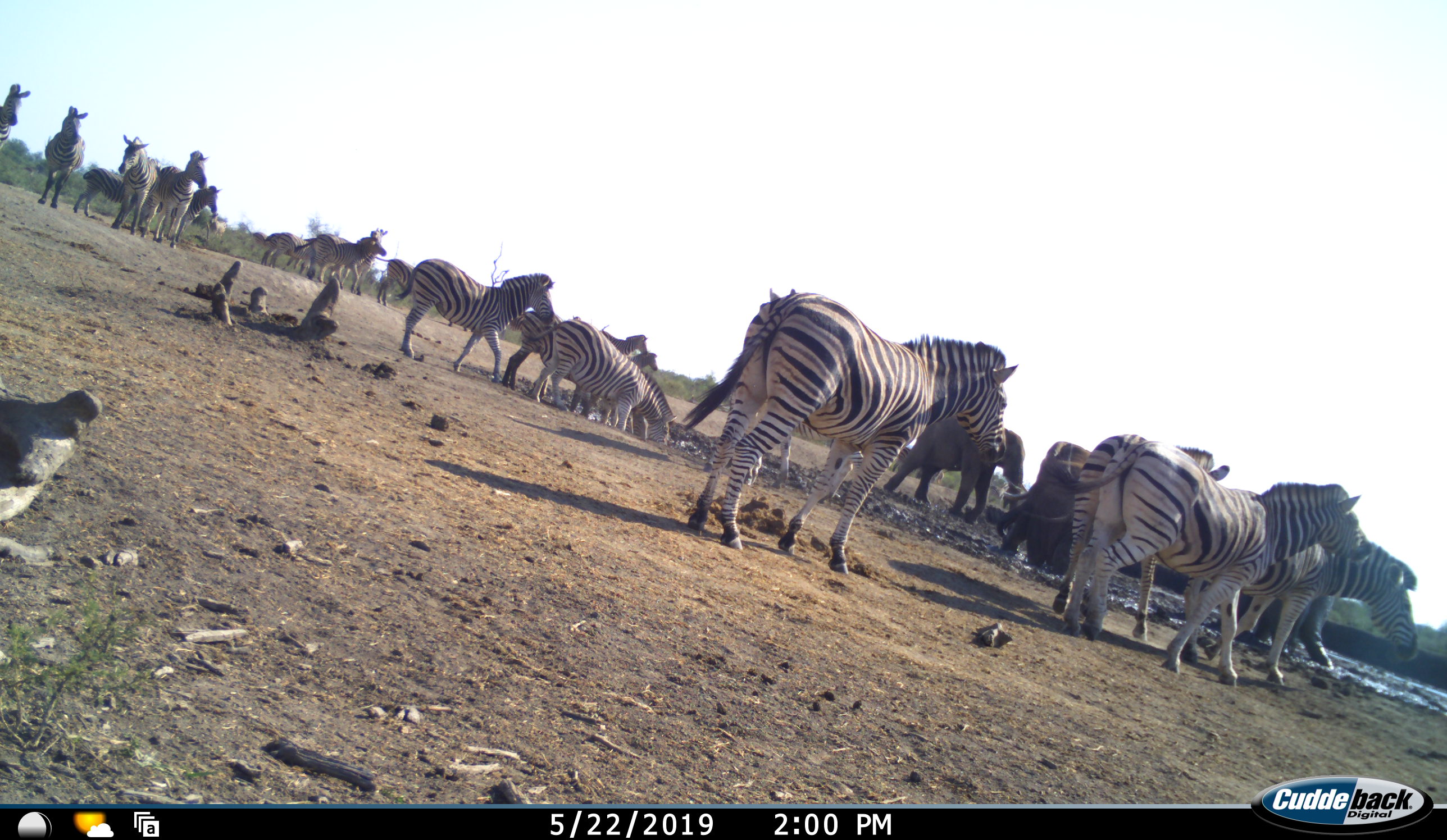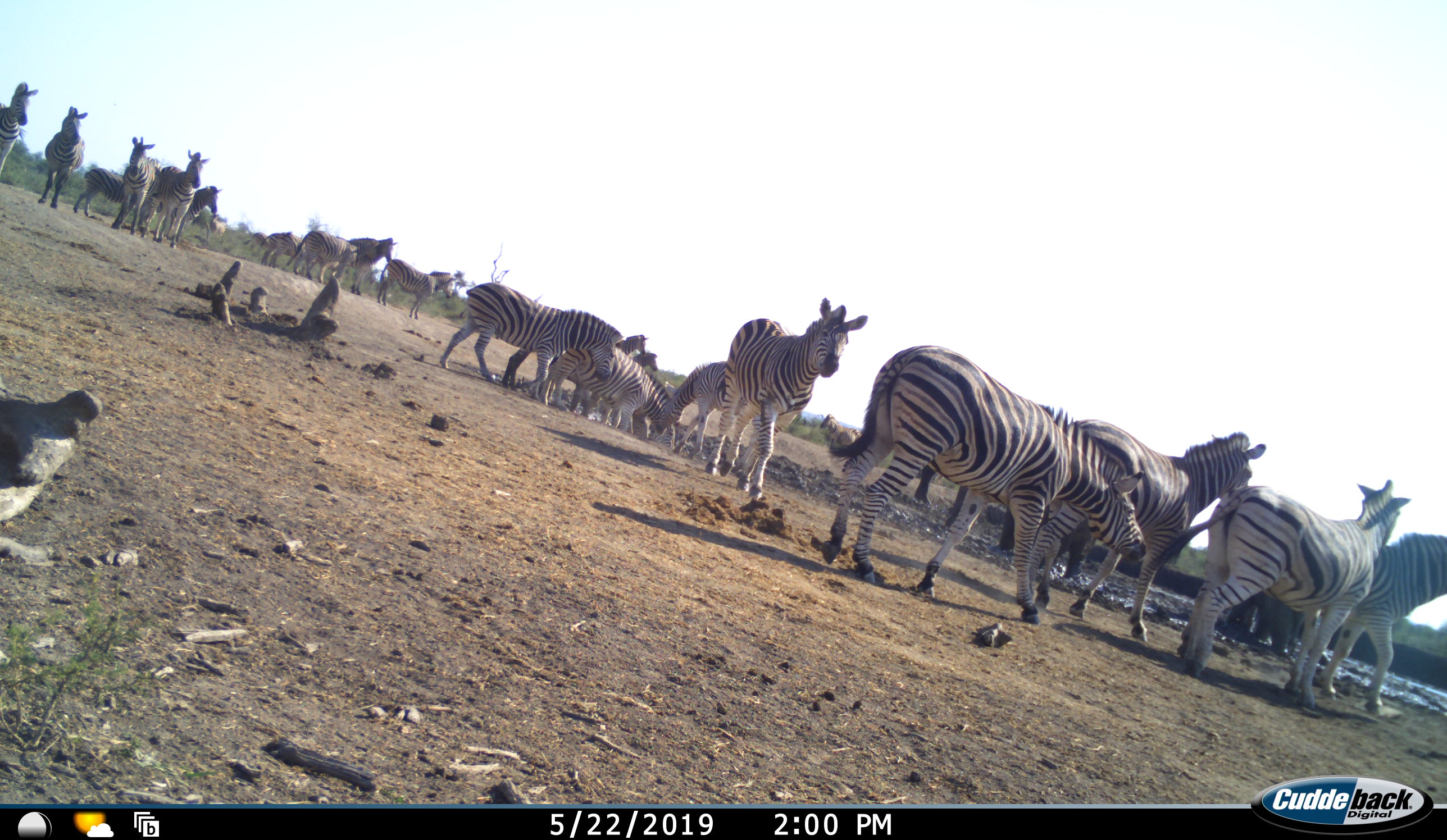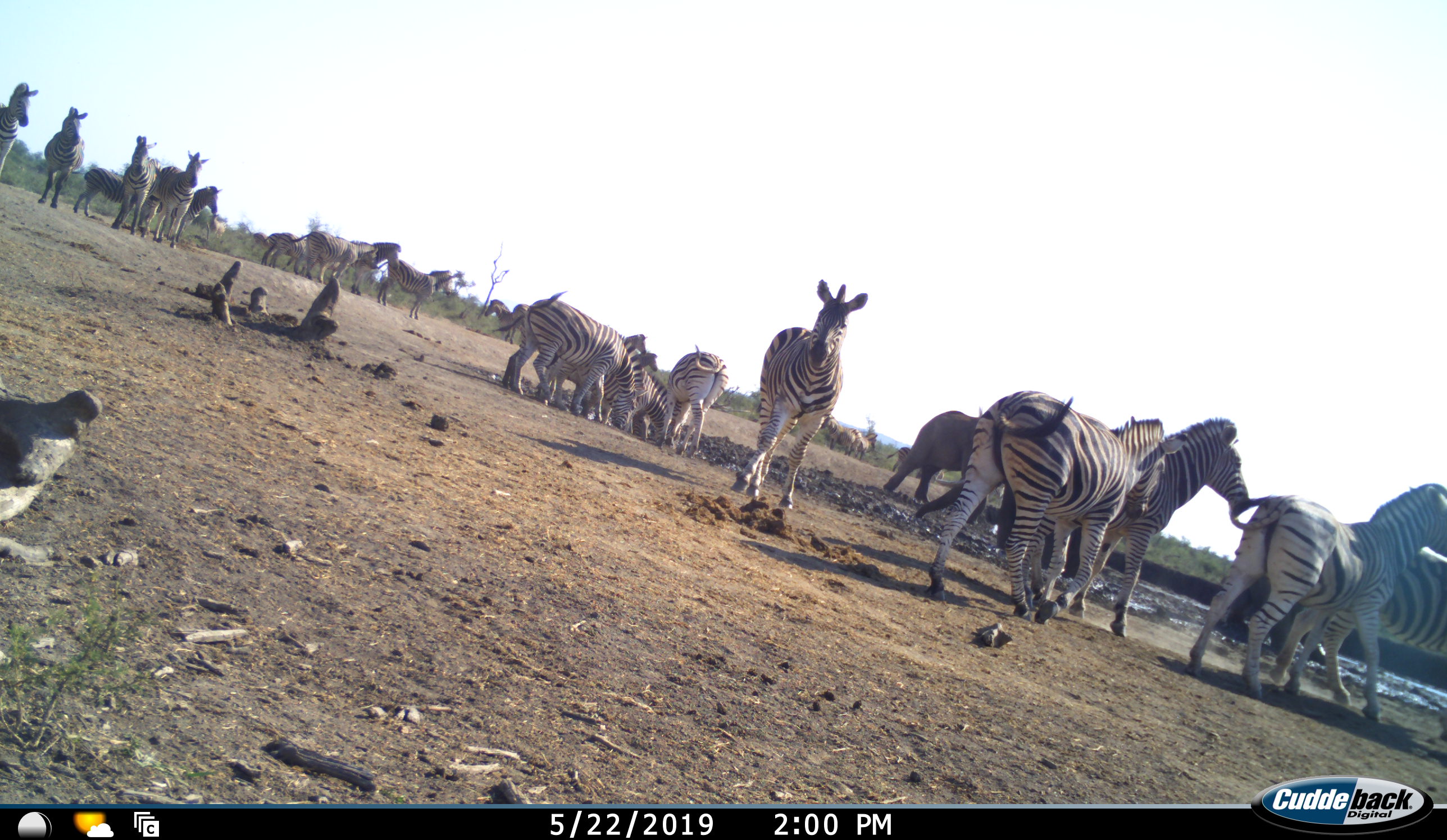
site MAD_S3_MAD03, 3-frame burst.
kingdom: Animalia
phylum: Chordata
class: Mammalia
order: Proboscidea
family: Elephantidae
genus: Loxodonta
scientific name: Loxodonta africana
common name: african bush elephant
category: elephant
Elephant (african bush elephant) (Loxodonta africana), count 3. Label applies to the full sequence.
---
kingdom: Animalia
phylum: Chordata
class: Mammalia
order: Perissodactyla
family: Equidae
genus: Equus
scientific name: Equus quagga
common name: plains zebra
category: zebraplains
Zebraplains (plains zebra) (Equus quagga), count 11-50. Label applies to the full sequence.